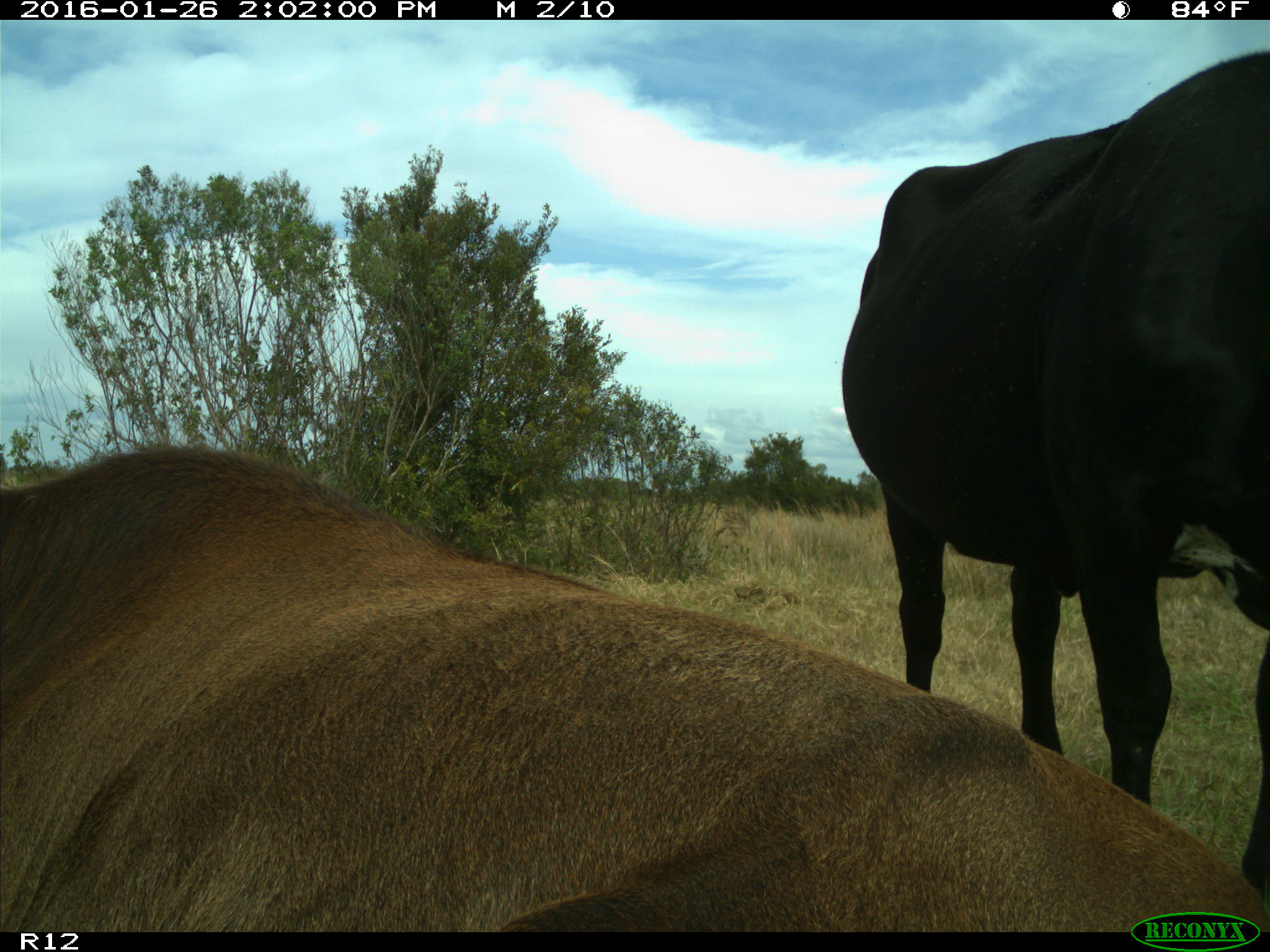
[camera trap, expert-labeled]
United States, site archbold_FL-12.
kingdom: Animalia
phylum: Chordata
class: Mammalia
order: Artiodactyla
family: Bovidae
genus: Bos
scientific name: Bos taurus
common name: domestic cow